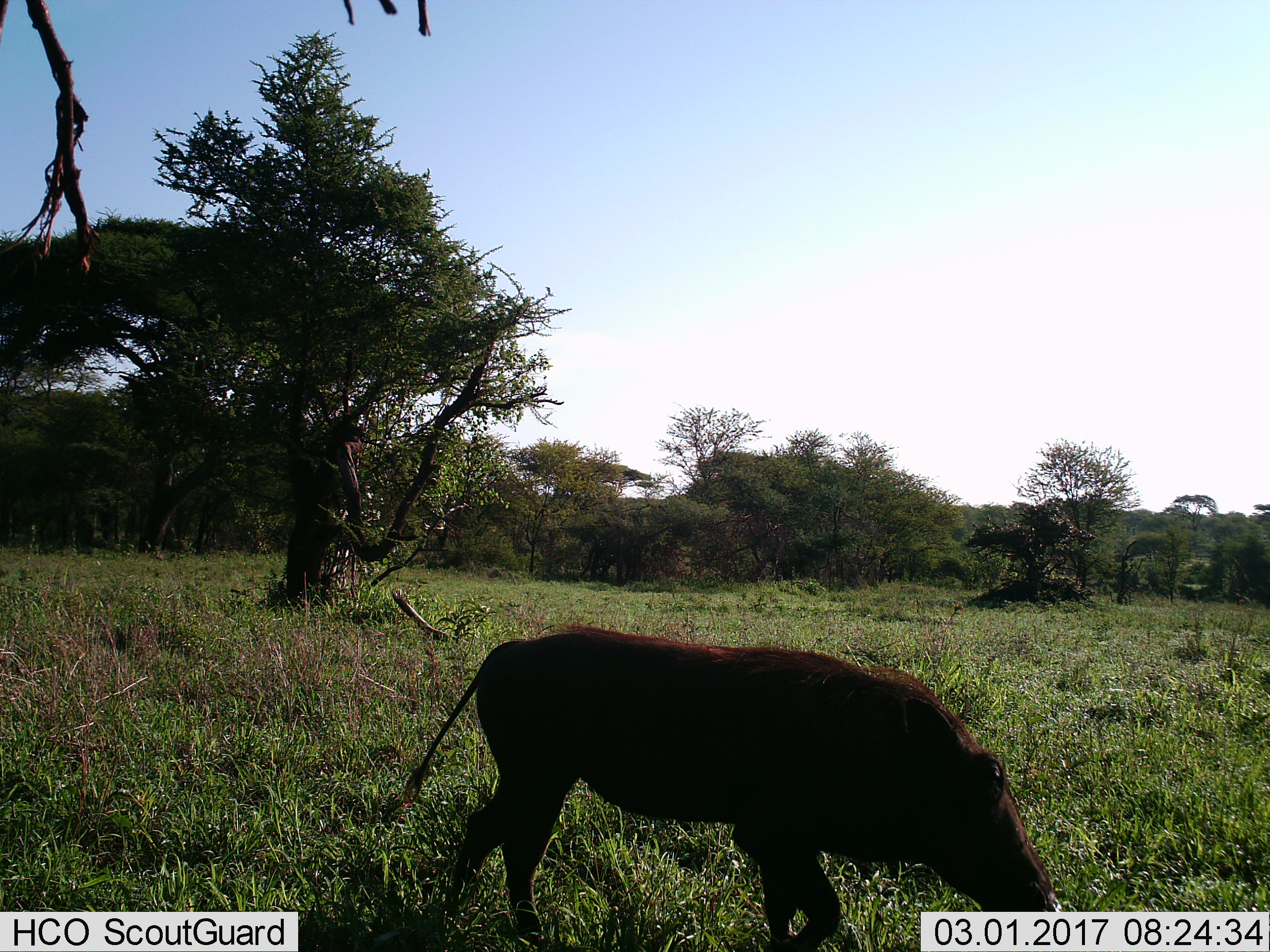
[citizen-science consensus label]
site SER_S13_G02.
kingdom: Animalia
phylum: Chordata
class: Mammalia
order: Artiodactyla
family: Suidae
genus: Phacochoerus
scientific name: Phacochoerus africanus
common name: warthog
Warthog (Phacochoerus africanus), count 1. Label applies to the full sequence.